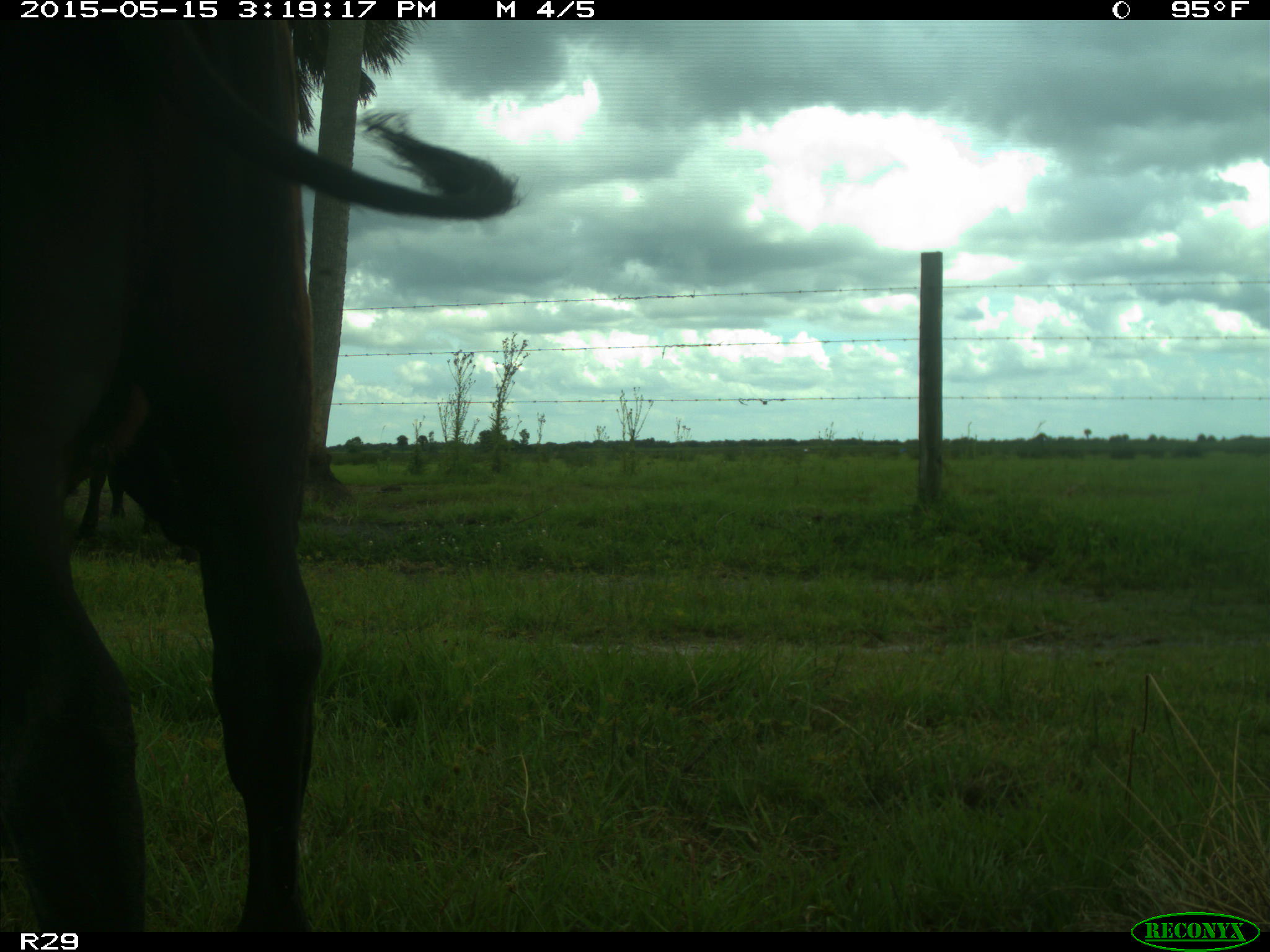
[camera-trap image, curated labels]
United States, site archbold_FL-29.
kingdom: Animalia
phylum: Chordata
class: Mammalia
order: Artiodactyla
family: Bovidae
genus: Bos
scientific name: Bos taurus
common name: domestic cow